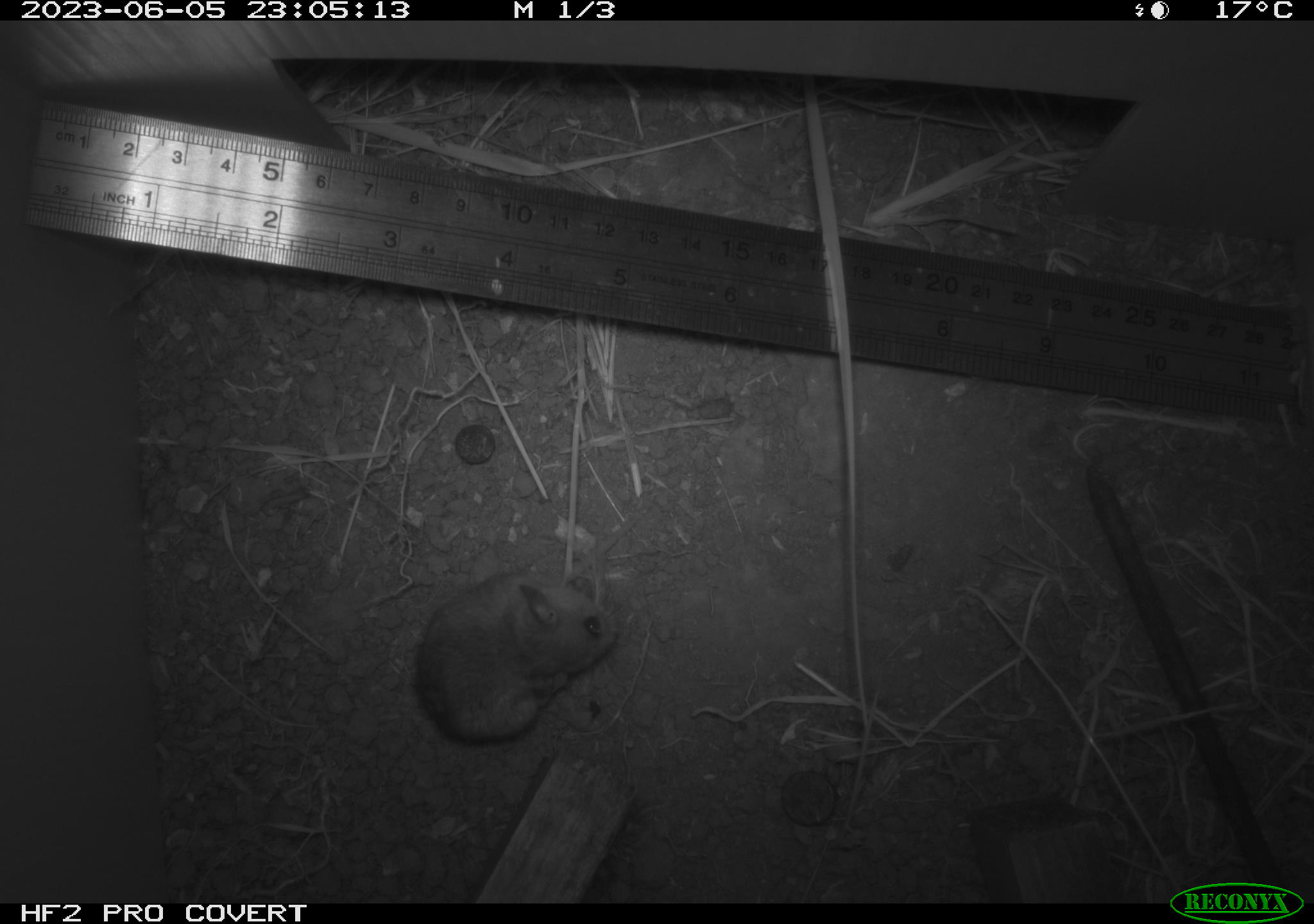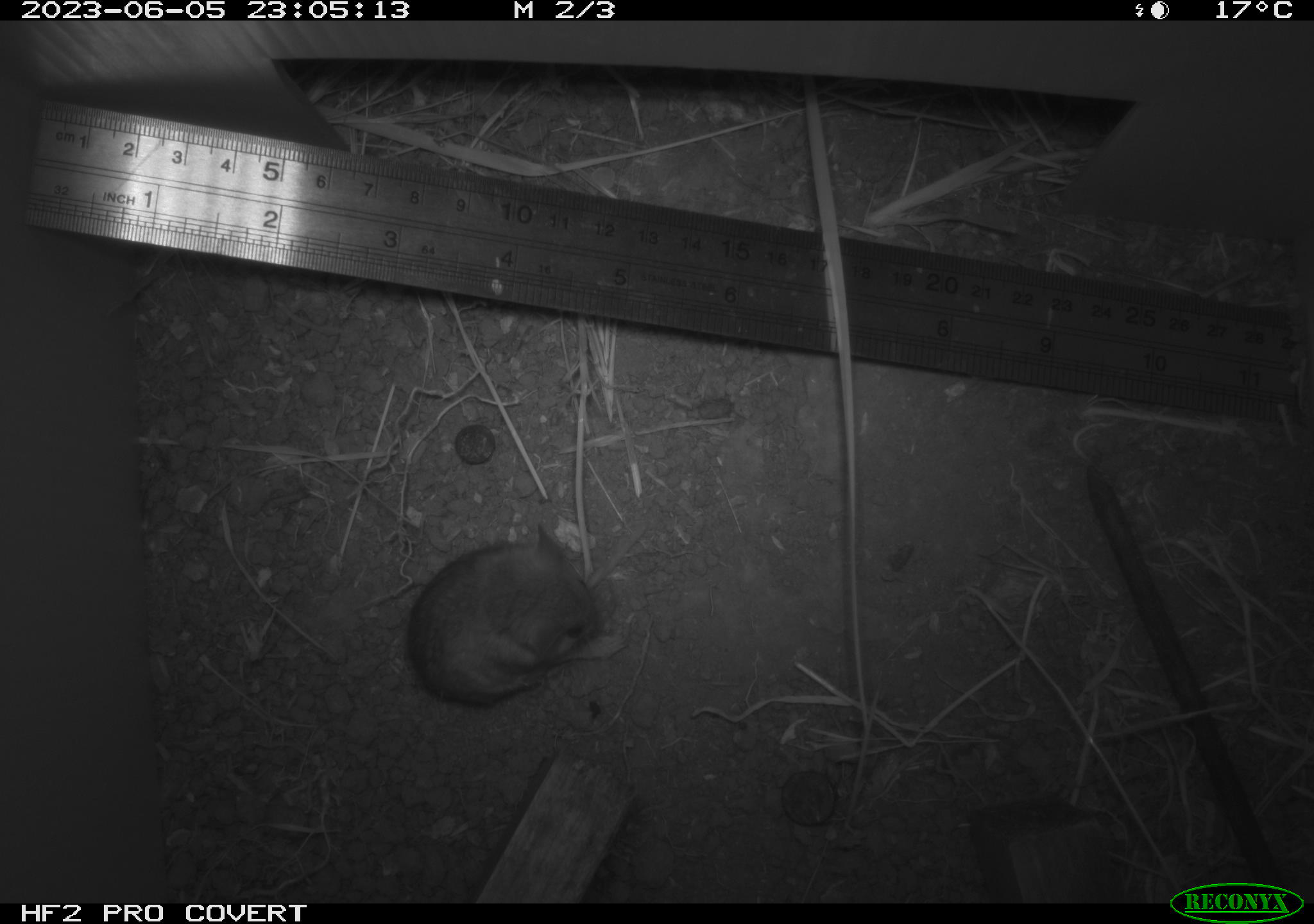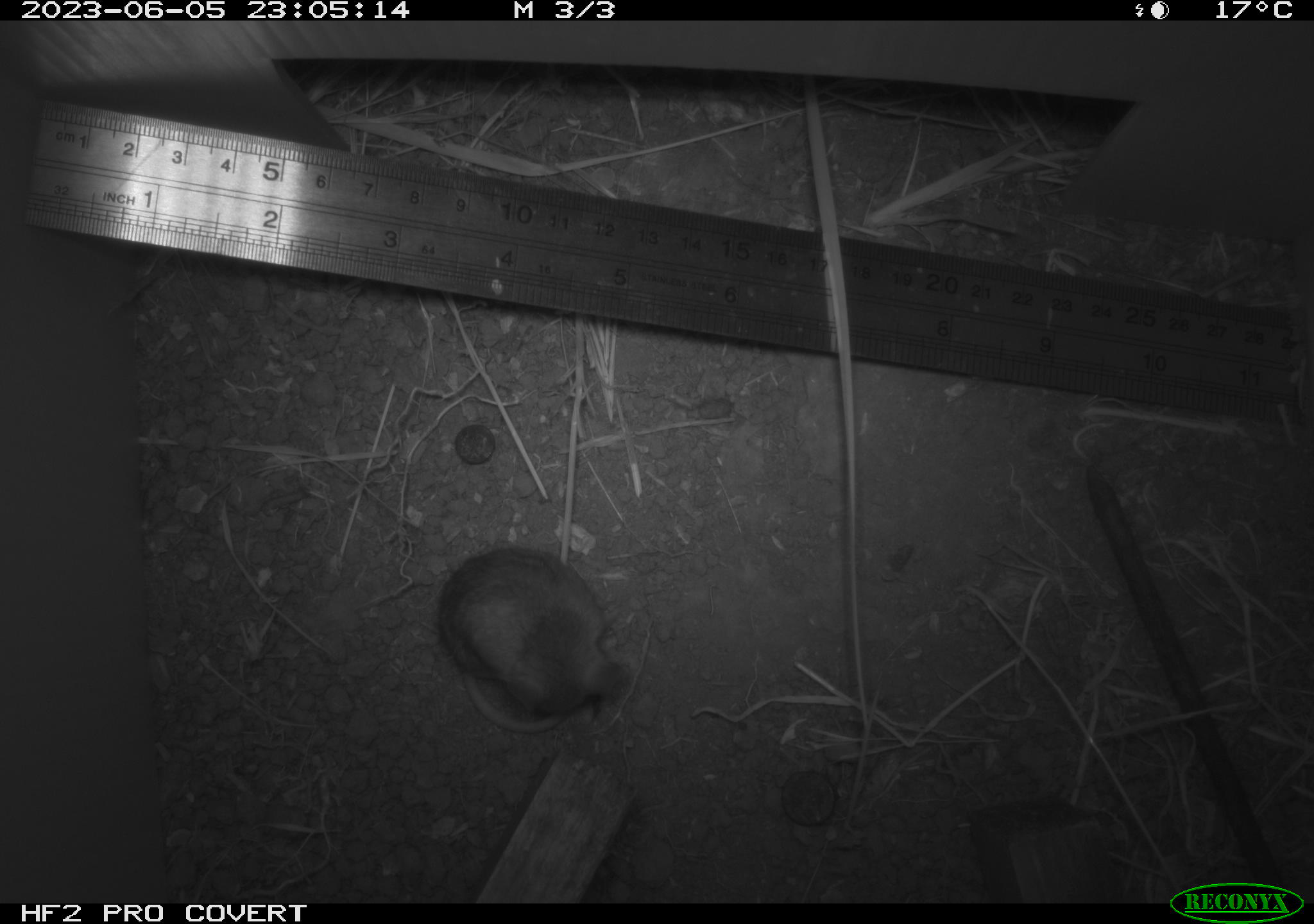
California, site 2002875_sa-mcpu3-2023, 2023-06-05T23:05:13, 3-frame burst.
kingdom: Animalia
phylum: Chordata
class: Mammalia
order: Rodentia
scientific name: Rodentia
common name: mouse species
Mouse species (Rodentia).